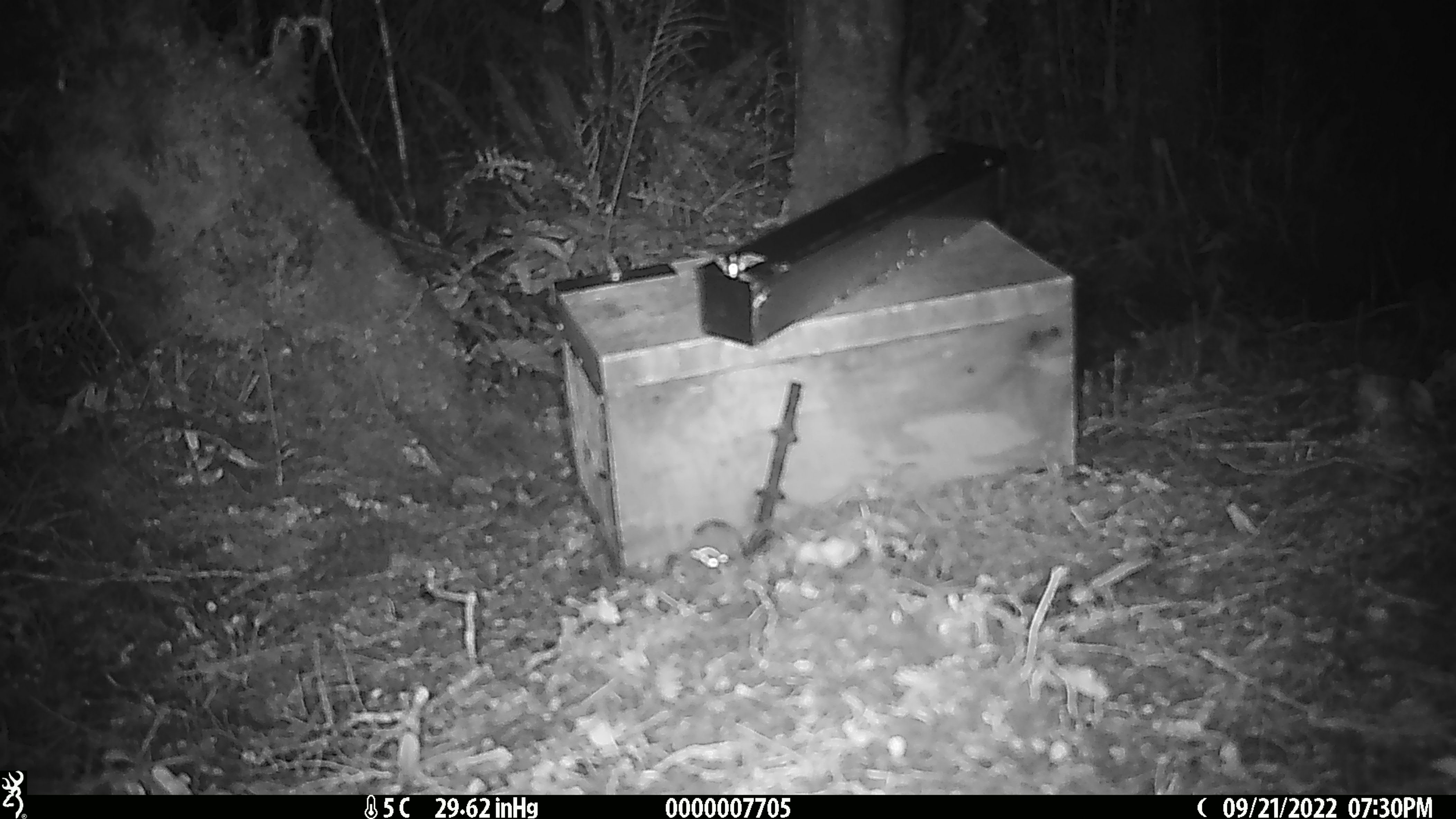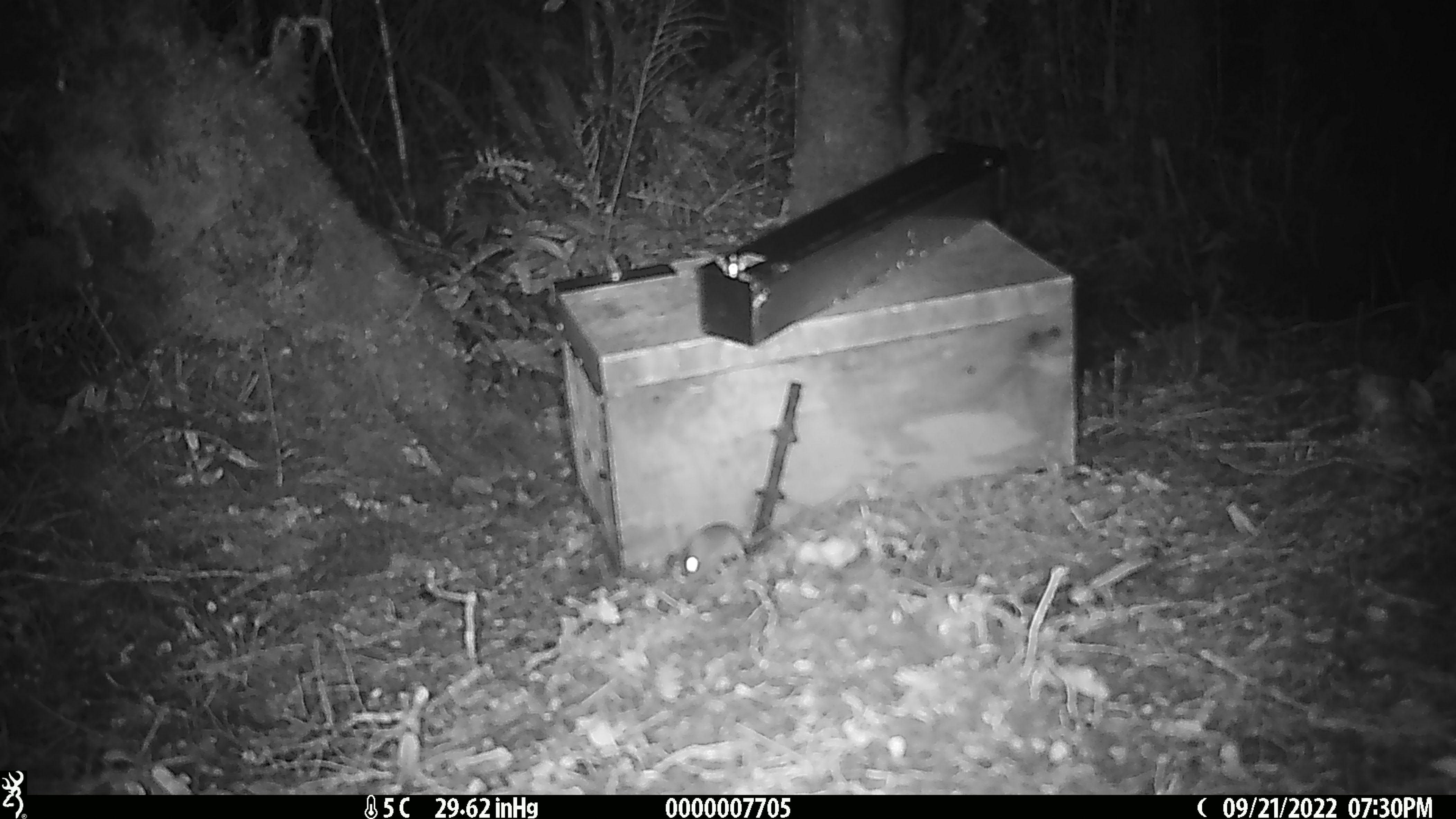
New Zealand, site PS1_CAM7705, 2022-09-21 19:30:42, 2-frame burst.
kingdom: Animalia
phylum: Chordata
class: Mammalia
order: Rodentia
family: Muridae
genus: Mus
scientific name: Mus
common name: mouse